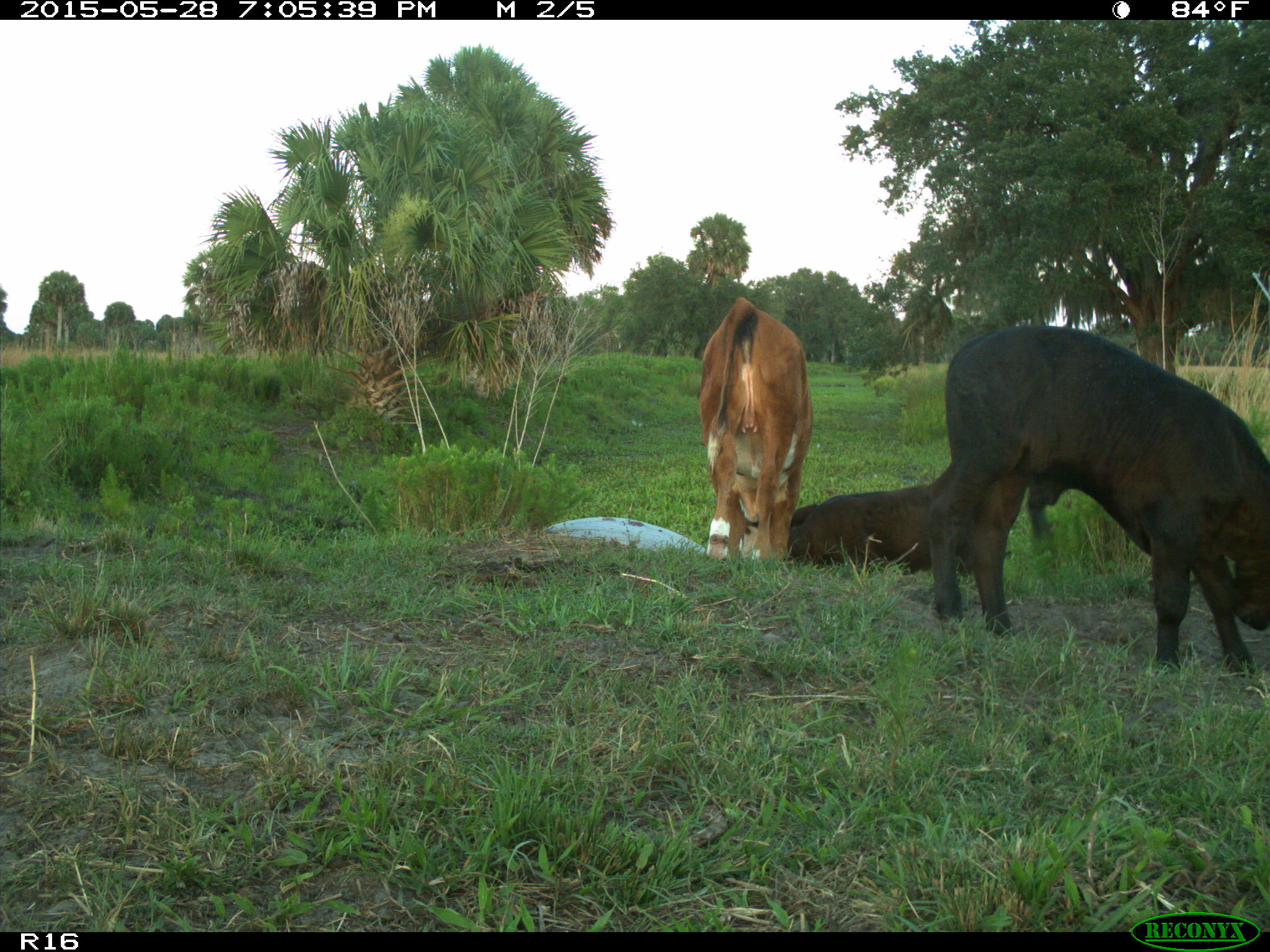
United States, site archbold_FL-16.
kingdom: Animalia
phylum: Chordata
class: Mammalia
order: Artiodactyla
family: Bovidae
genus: Bos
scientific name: Bos taurus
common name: domestic cow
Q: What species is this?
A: Bos taurus (domestic cow).